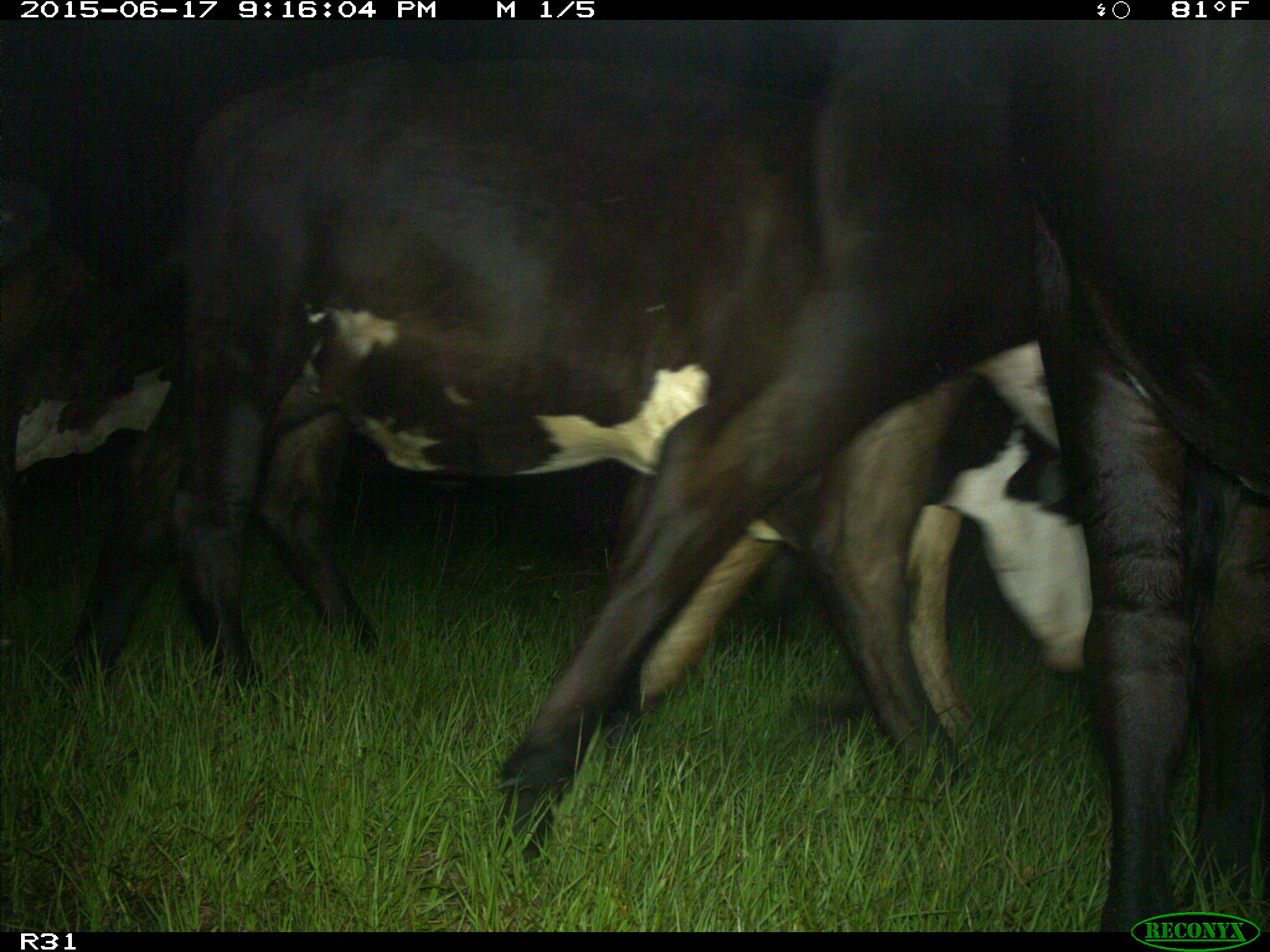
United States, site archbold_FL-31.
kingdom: Animalia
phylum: Chordata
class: Mammalia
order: Artiodactyla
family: Bovidae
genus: Bos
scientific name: Bos taurus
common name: domestic cow